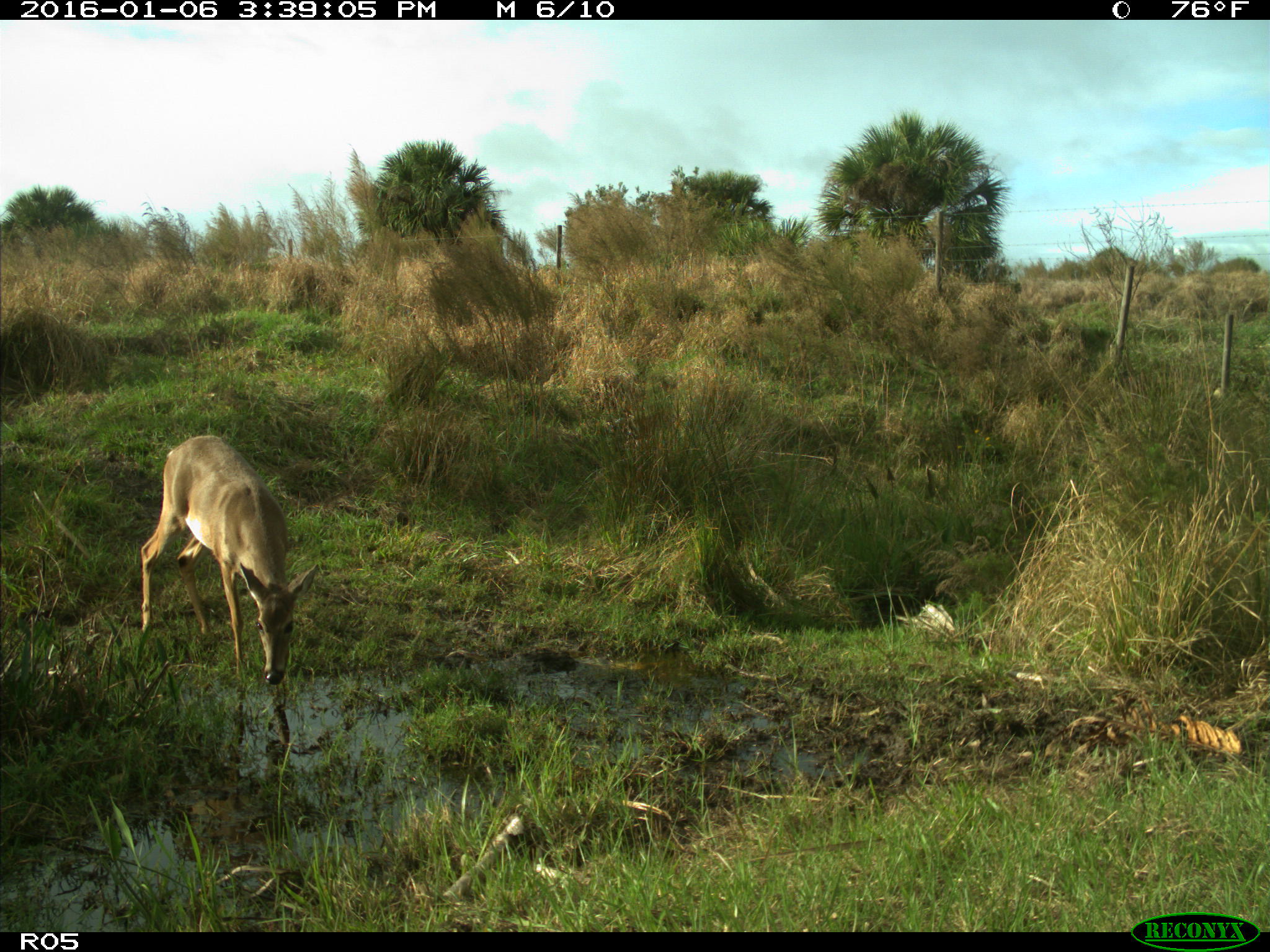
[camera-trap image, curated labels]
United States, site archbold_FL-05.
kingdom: Animalia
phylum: Chordata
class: Mammalia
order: Artiodactyla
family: Cervidae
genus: Odocoileus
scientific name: Odocoileus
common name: deer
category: unidentified deer